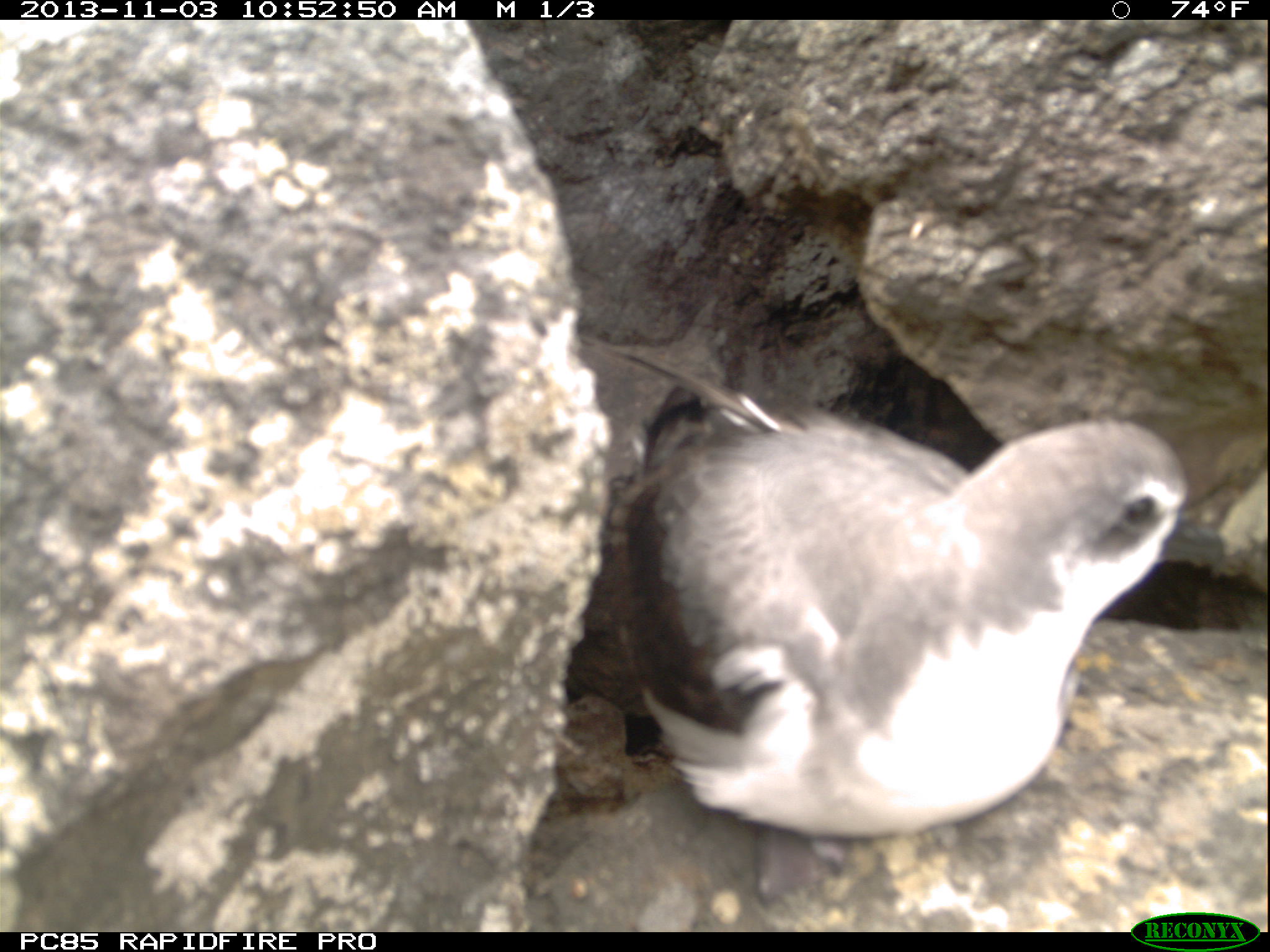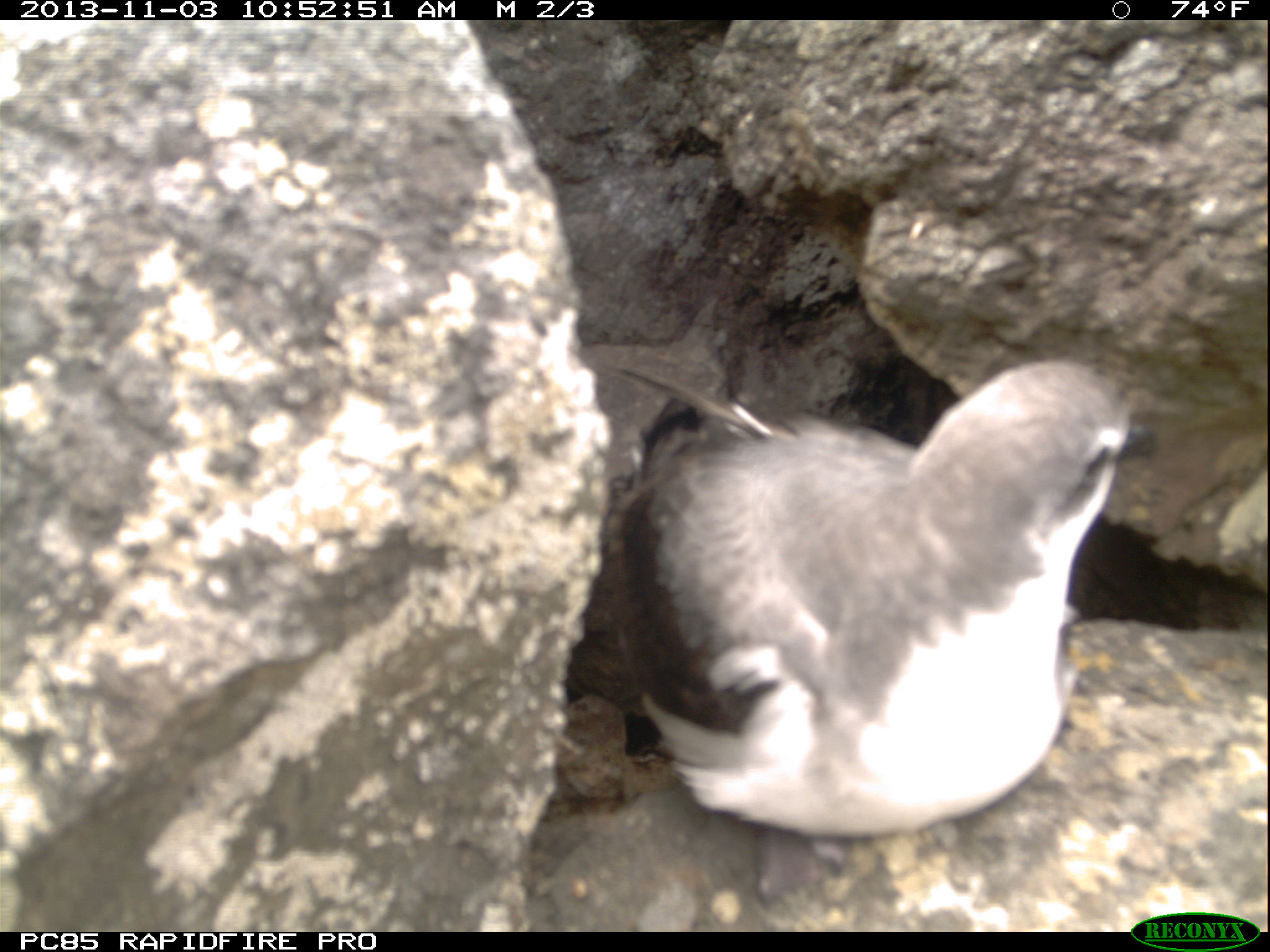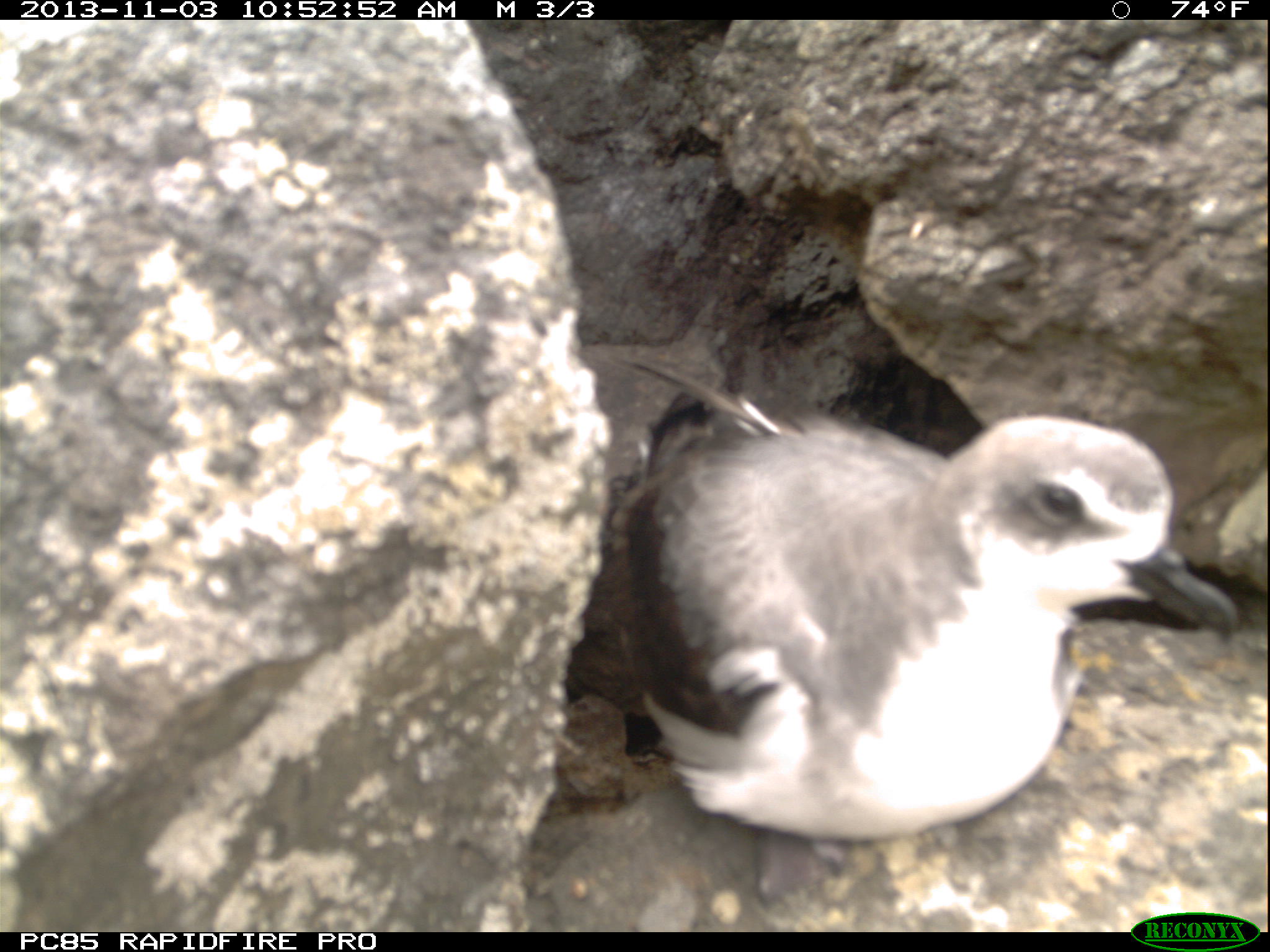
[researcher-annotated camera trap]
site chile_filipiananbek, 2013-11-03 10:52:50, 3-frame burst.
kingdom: Animalia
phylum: Chordata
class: Aves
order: Procellariiformes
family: Procellariidae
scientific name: Procellariidae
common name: petrel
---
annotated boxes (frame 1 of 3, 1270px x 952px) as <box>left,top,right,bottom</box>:
petrel: <box>553,341,1187,863</box>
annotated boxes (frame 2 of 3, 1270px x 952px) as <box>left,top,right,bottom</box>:
petrel: <box>553,350,1144,842</box>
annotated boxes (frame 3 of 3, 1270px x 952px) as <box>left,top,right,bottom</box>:
petrel: <box>549,363,1239,855</box>